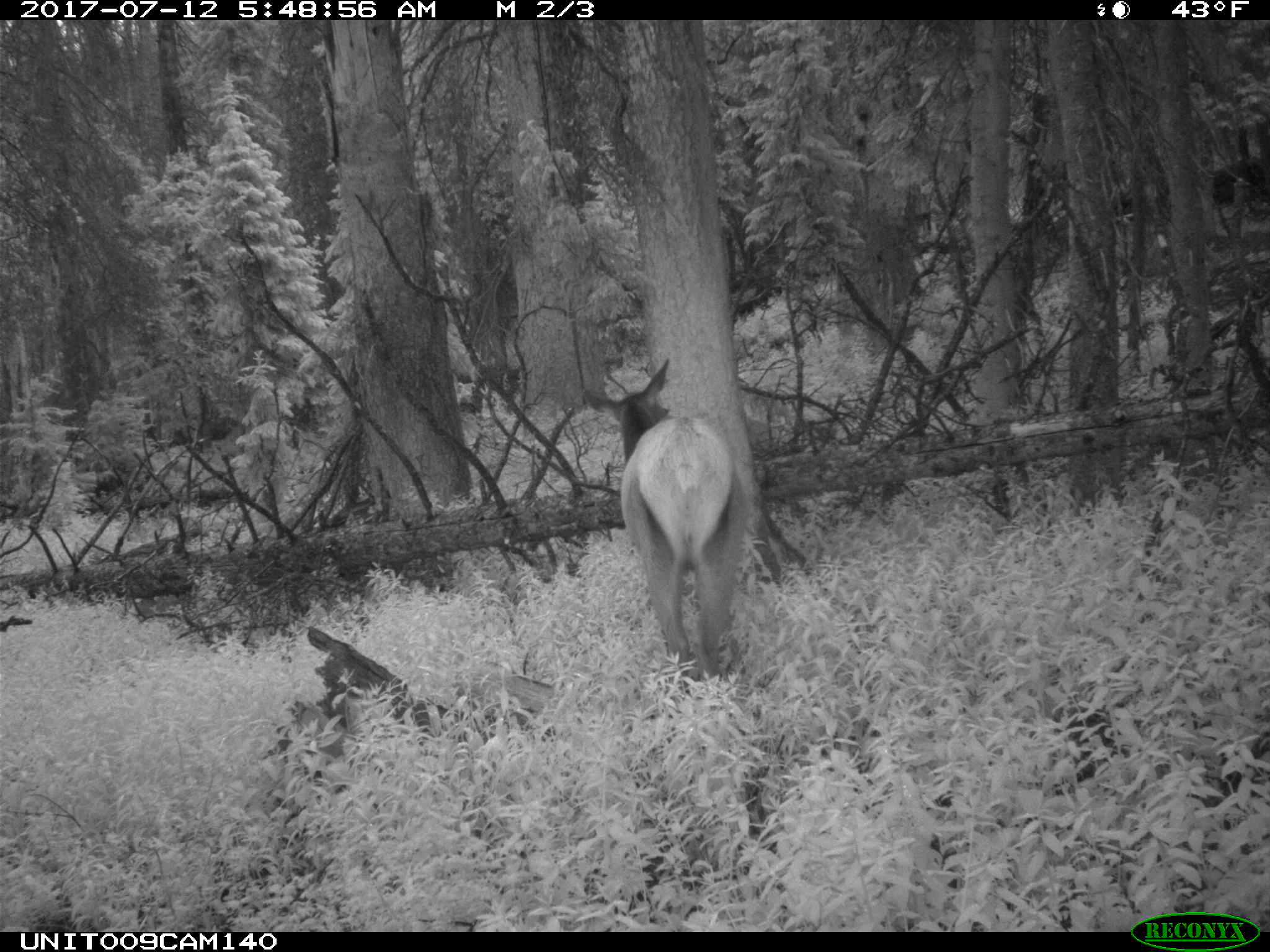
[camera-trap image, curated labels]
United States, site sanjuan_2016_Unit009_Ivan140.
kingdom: Animalia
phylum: Chordata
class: Mammalia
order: Artiodactyla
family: Cervidae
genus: Cervus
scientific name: Cervus elaphus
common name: red deer